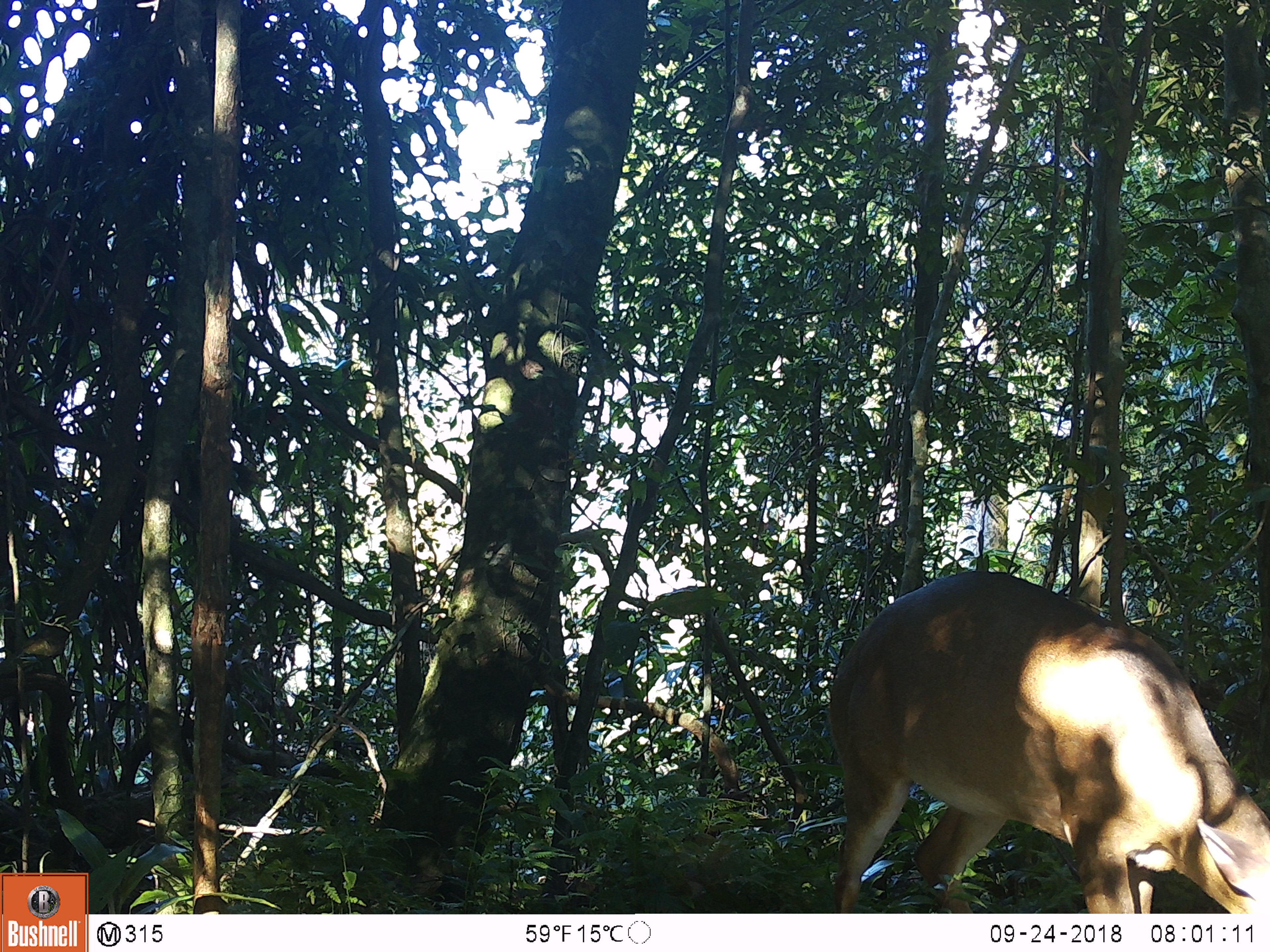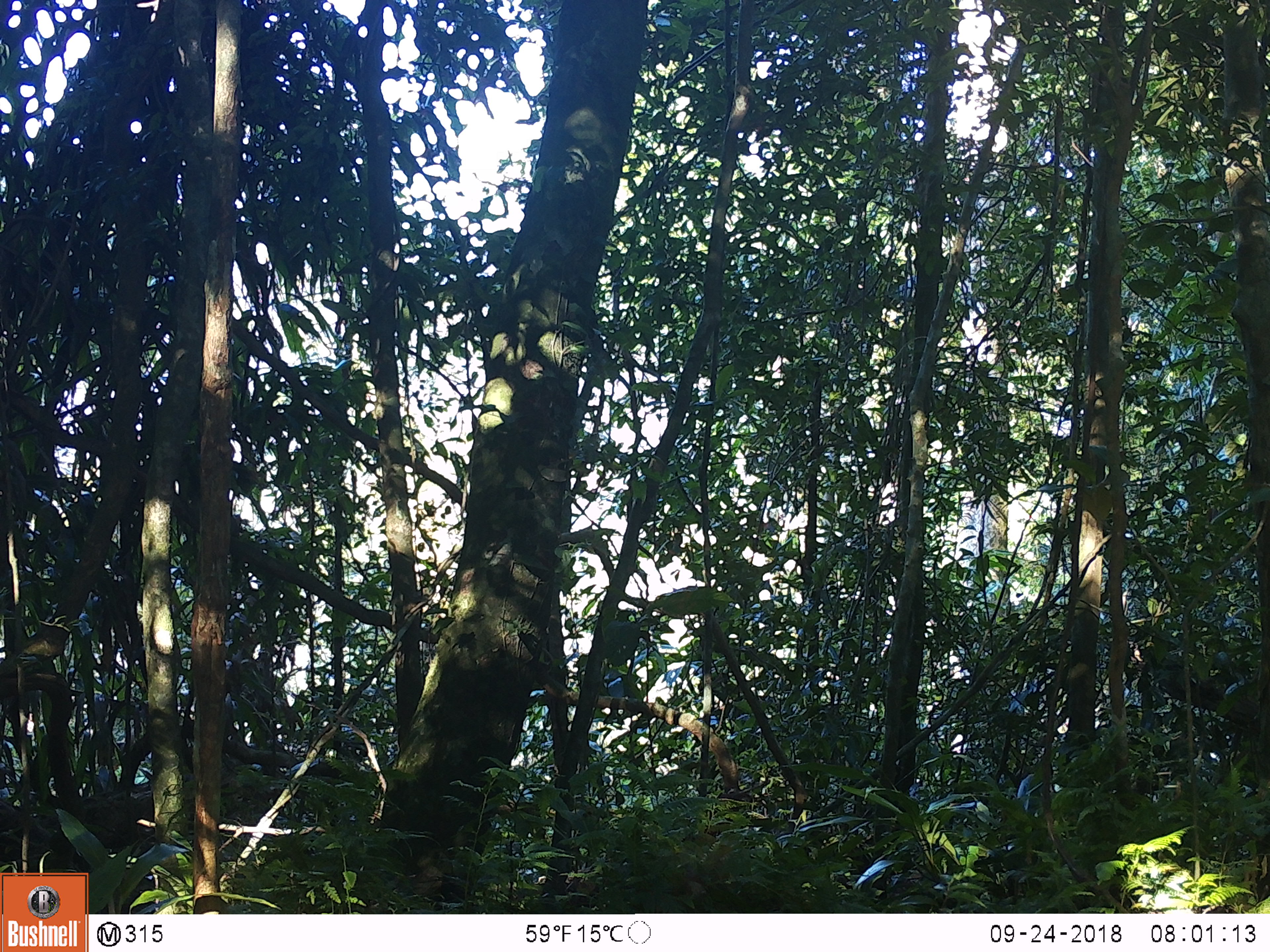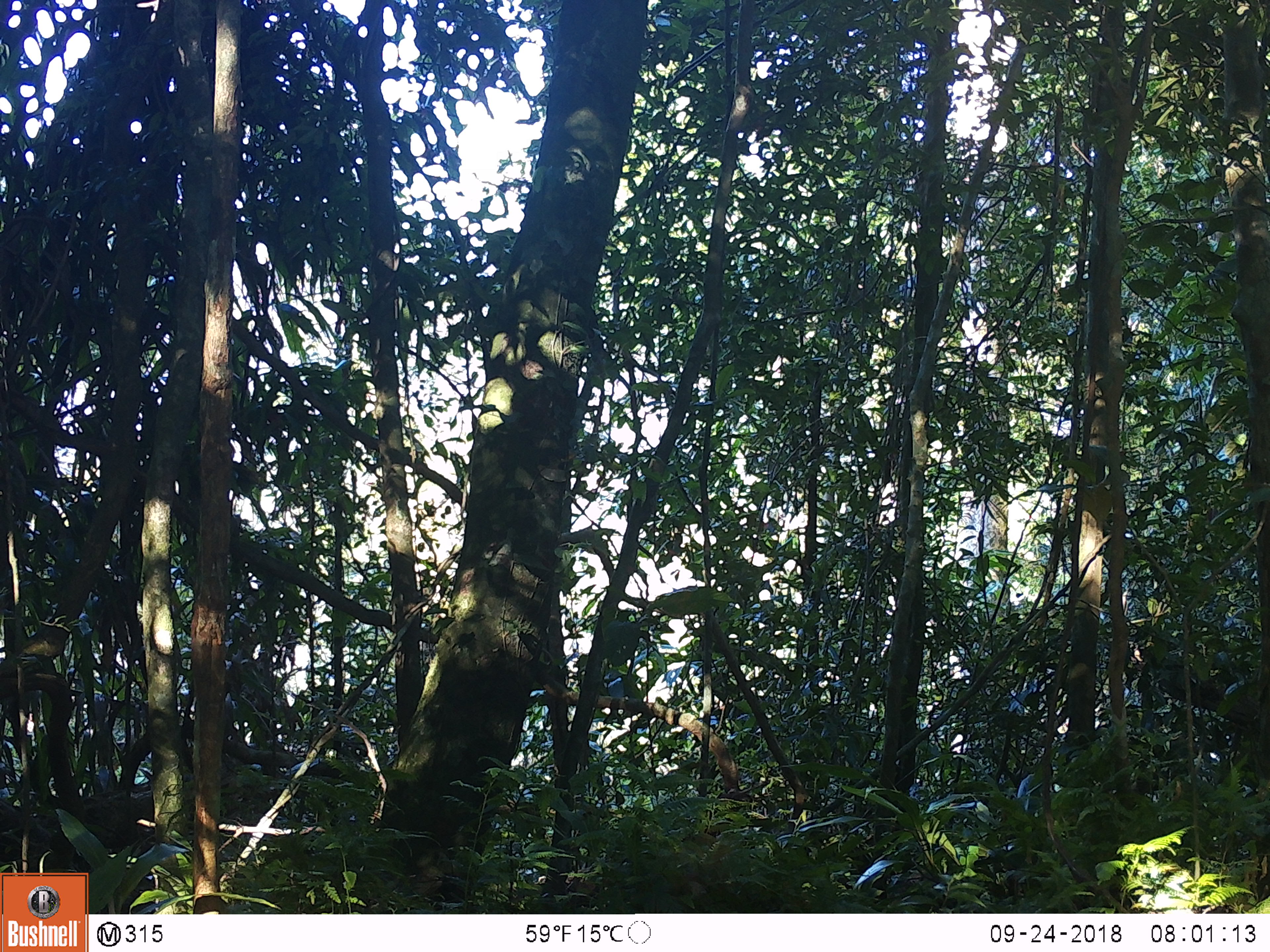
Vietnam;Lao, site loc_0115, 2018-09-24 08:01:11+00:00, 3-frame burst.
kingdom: Animalia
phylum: Chordata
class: Mammalia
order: Artiodactyla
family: Cervidae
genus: Muntiacus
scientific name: Muntiacus vuquangensis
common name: large-antlered muntjac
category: large antlered muntjac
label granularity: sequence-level